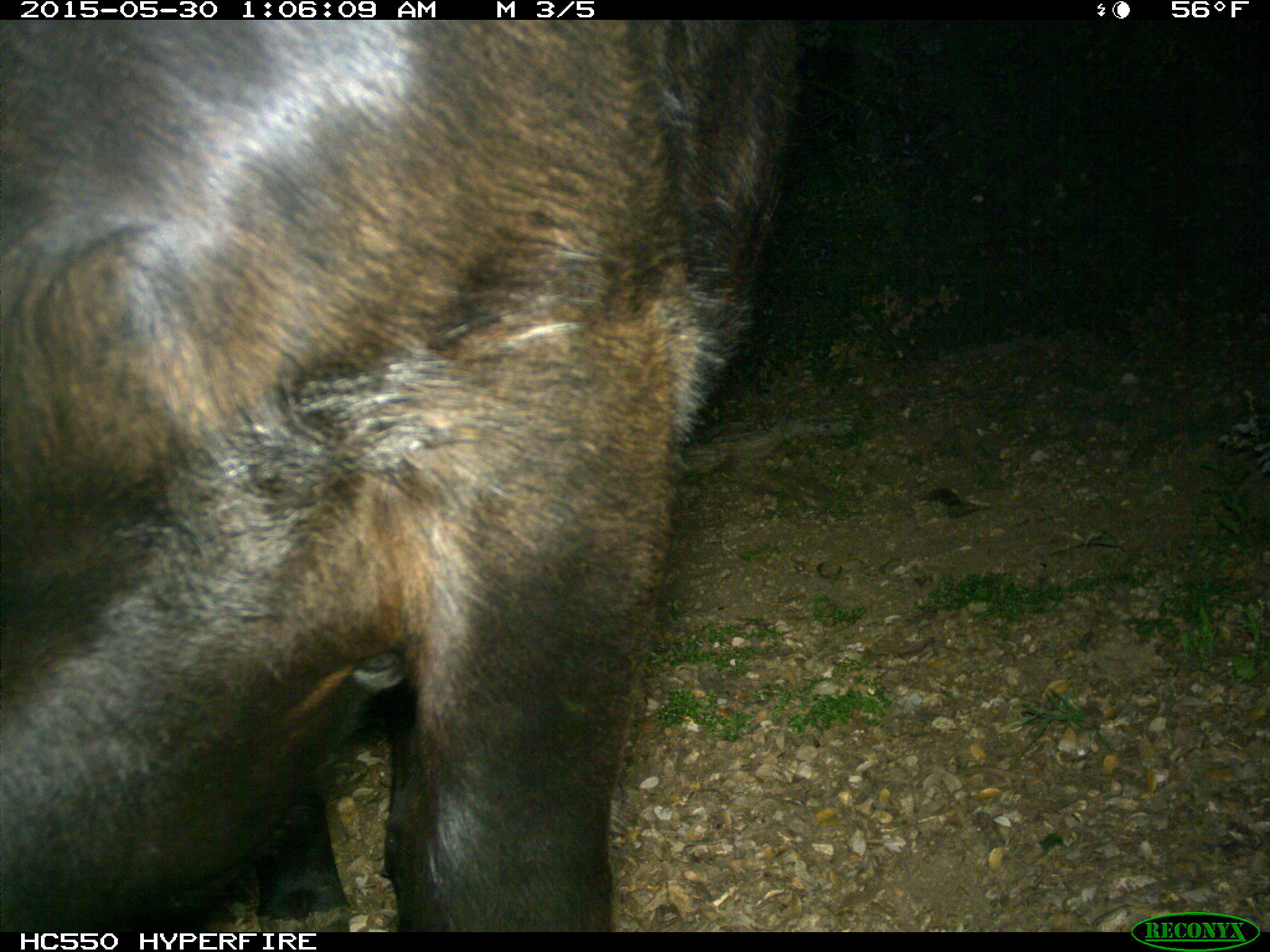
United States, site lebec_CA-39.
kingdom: Animalia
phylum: Chordata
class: Mammalia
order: Artiodactyla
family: Bovidae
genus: Bos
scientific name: Bos taurus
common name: domestic cow